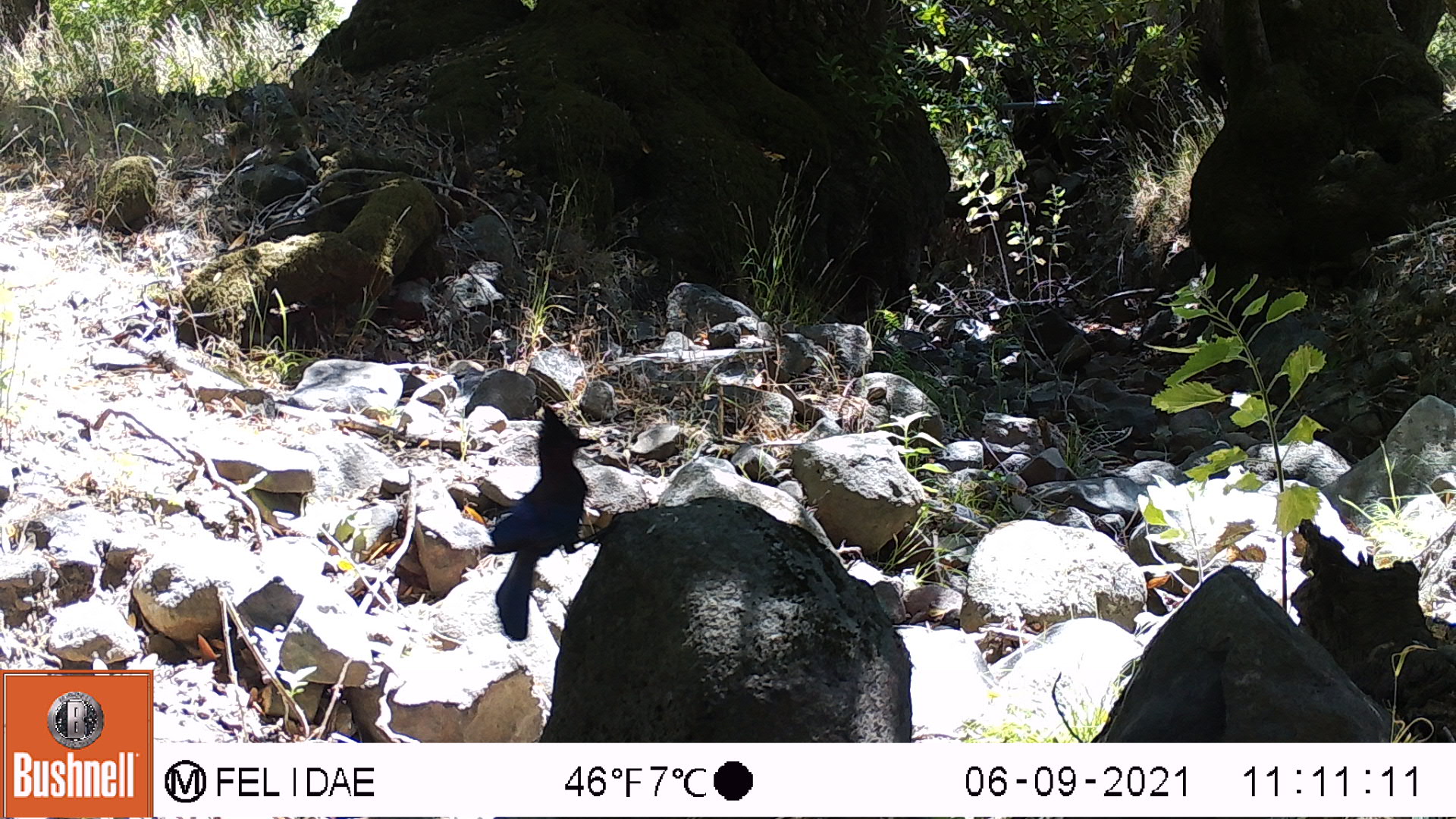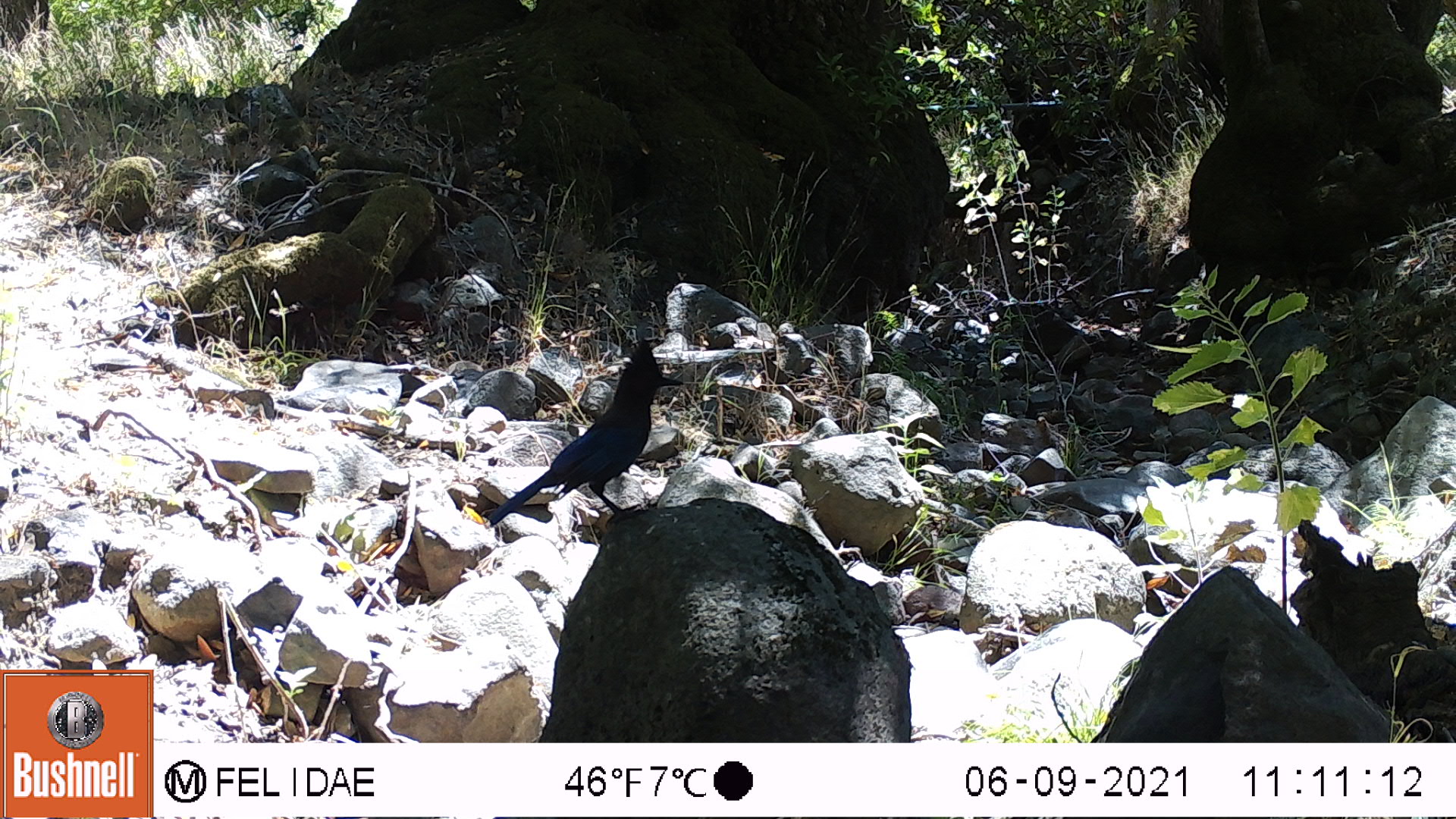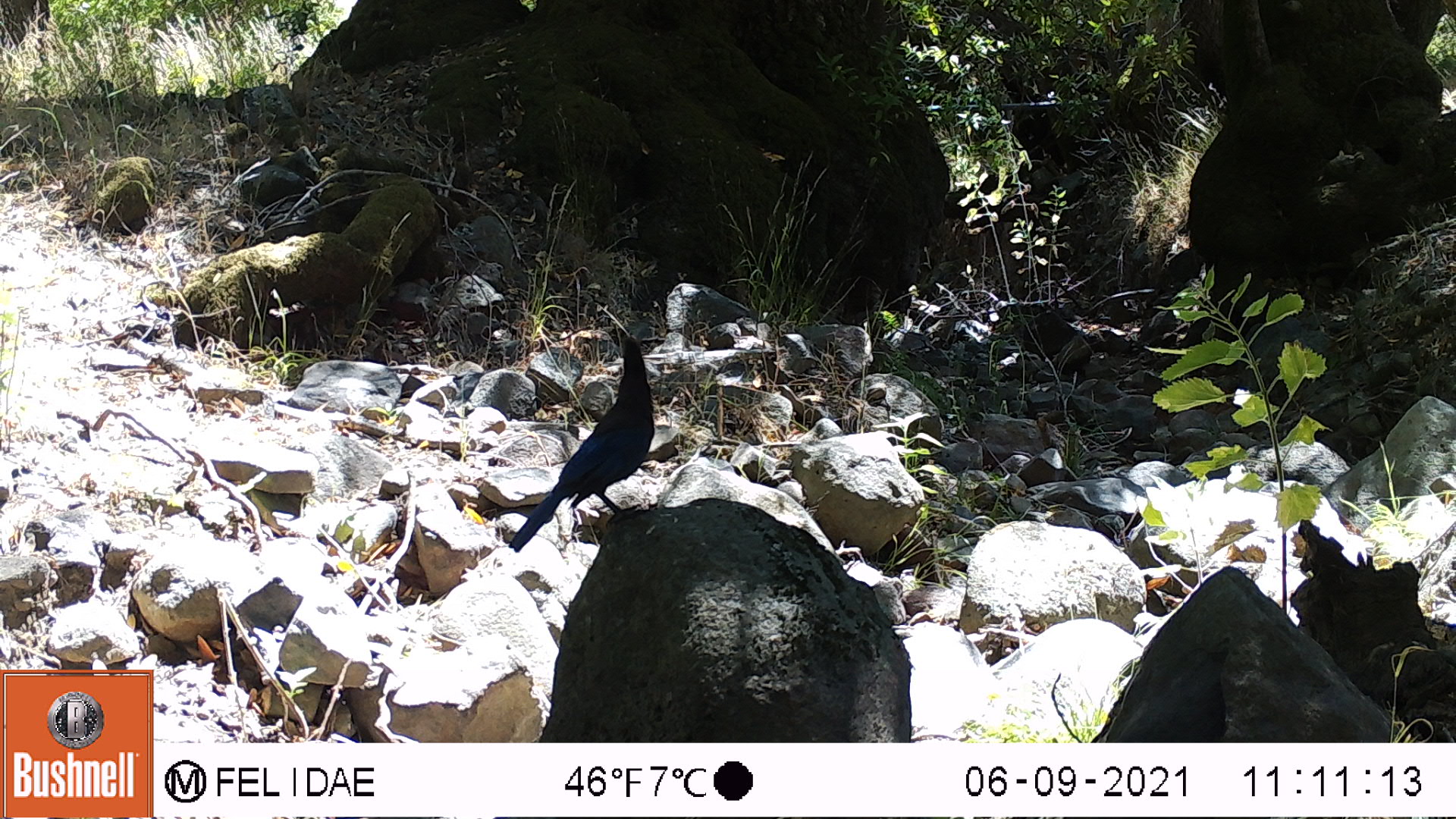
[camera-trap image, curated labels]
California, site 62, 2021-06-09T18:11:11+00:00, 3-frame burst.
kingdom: Animalia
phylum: Chordata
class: Aves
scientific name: Aves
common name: bird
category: unknown bird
Unknown bird (bird) (Aves).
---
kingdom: Animalia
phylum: Chordata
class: Aves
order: Passeriformes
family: Corvidae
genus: Cyanocitta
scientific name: Cyanocitta stelleri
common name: steller's jay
Steller's jay (Cyanocitta stelleri).